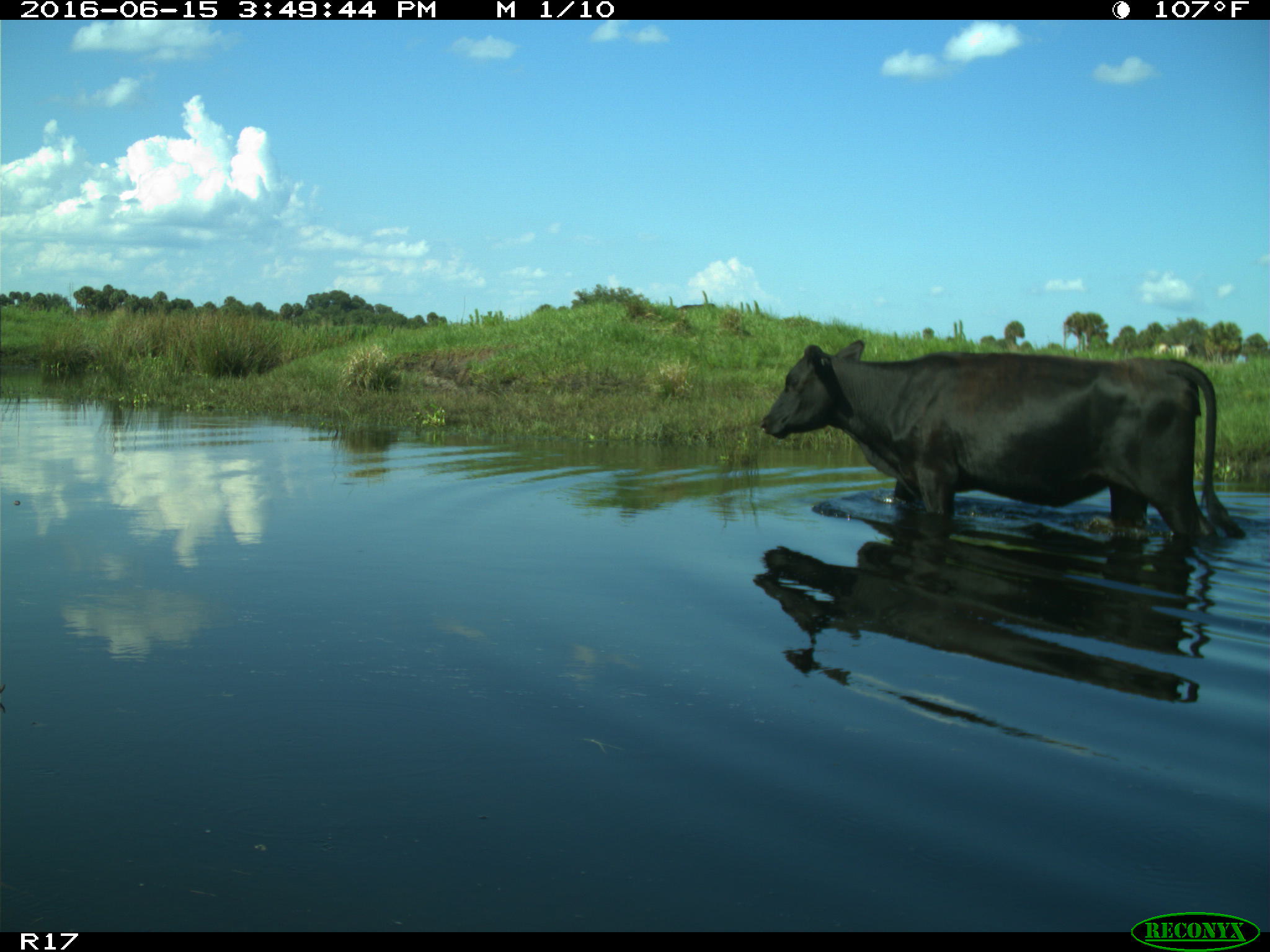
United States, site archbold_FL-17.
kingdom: Animalia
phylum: Chordata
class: Mammalia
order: Artiodactyla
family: Bovidae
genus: Bos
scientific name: Bos taurus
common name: domestic cow